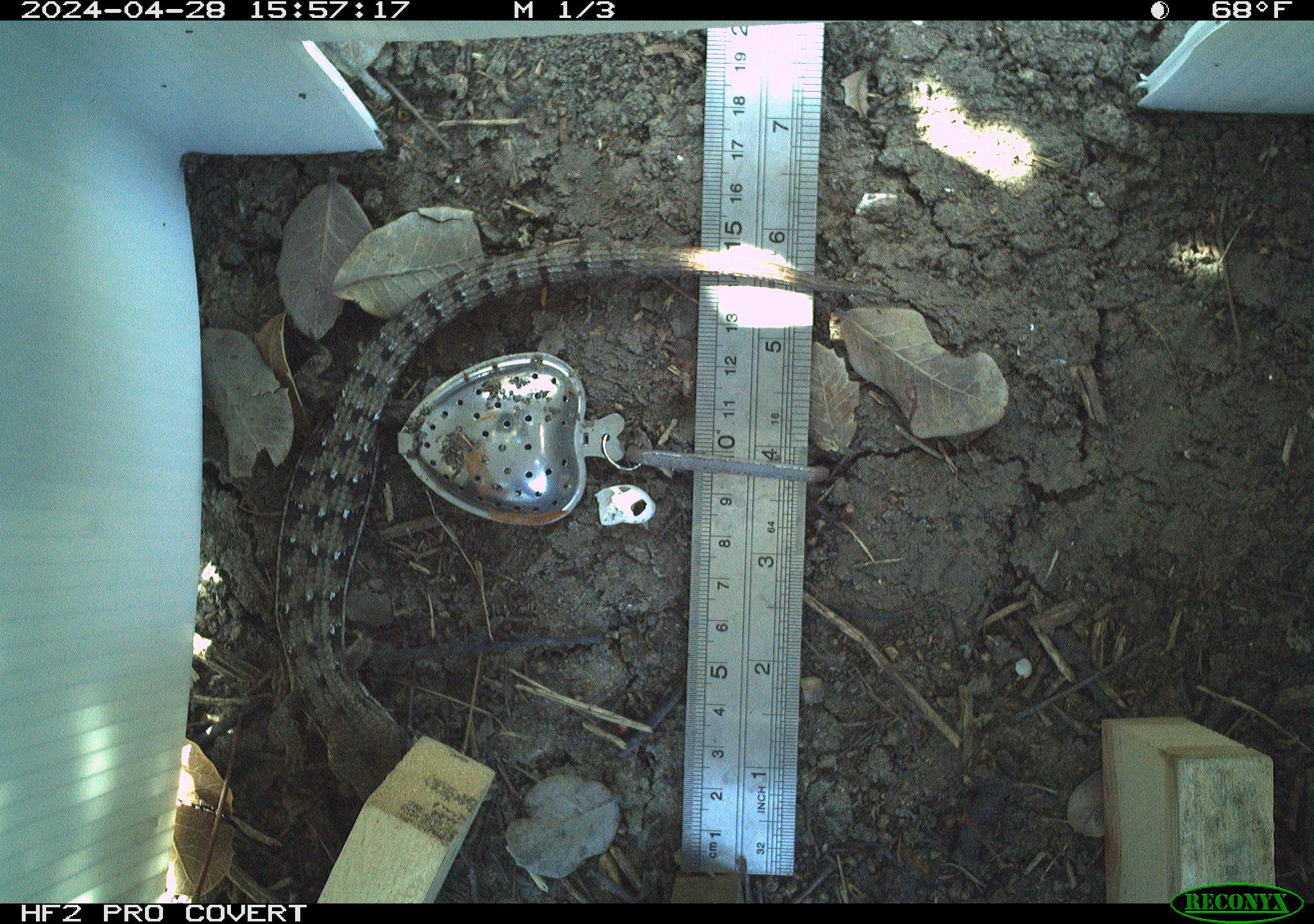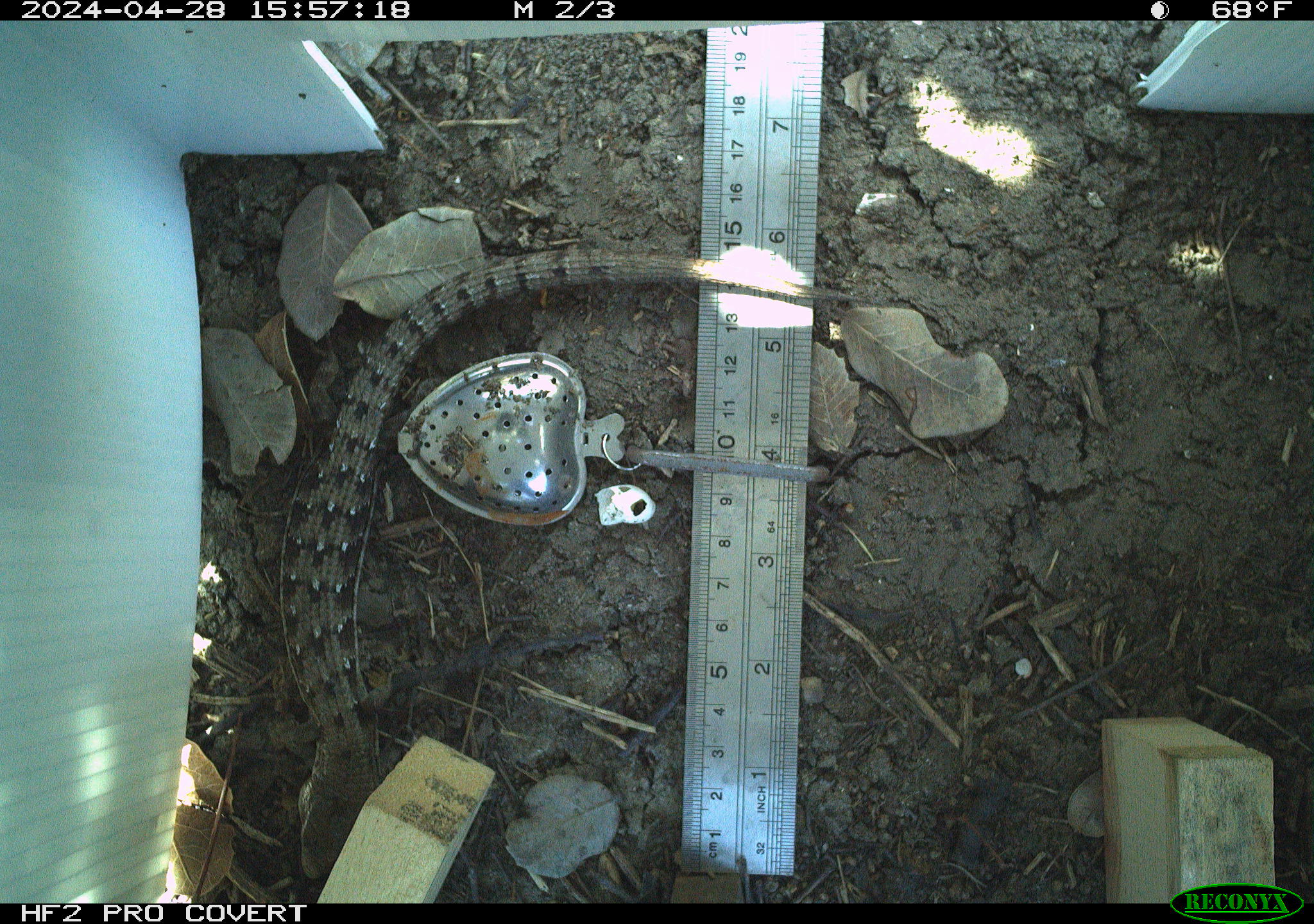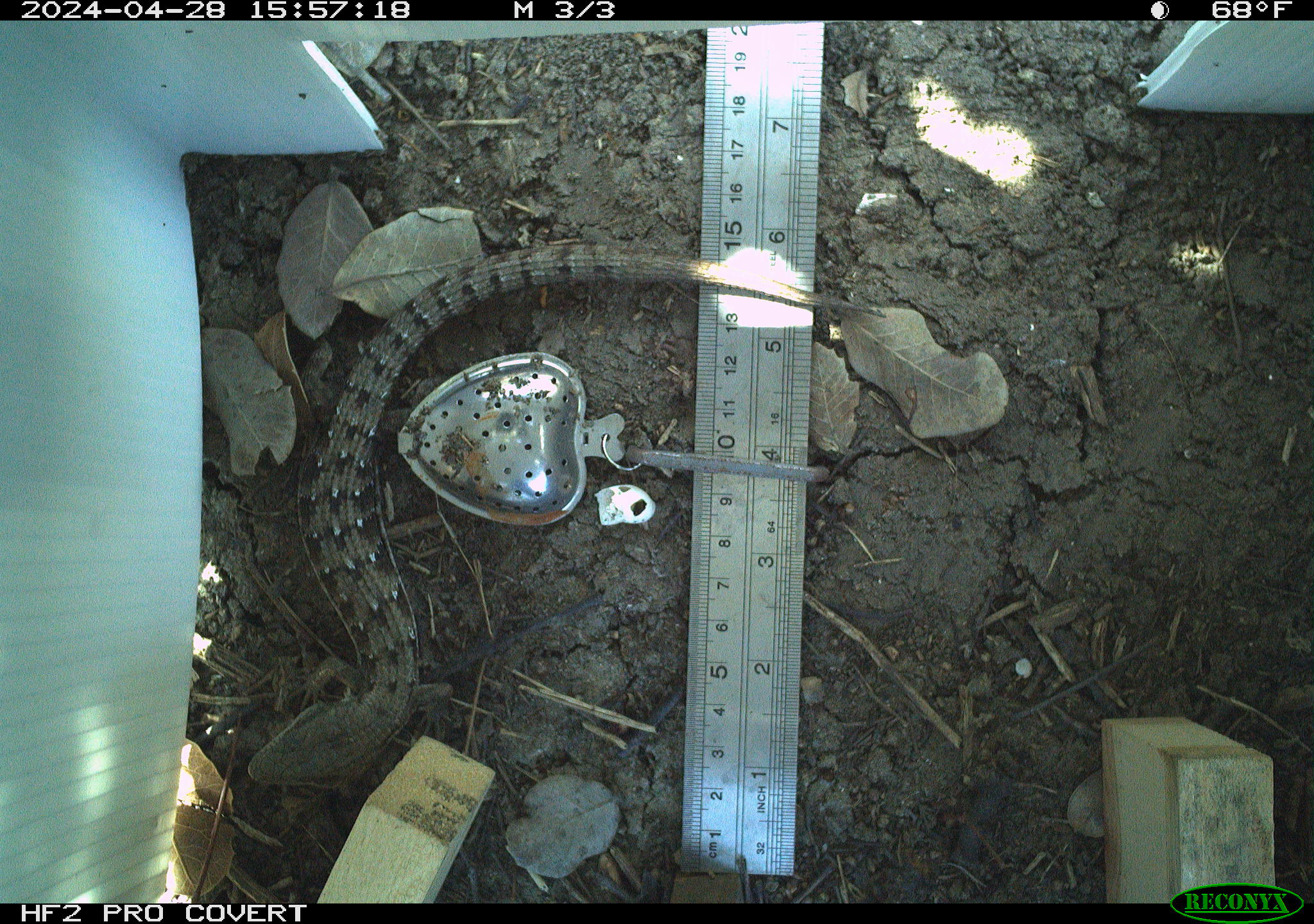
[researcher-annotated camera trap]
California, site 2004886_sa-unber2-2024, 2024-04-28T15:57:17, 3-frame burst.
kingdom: Animalia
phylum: Chordata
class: Reptilia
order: Squamata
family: Anguidae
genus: Elgaria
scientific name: Elgaria multicarinata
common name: southern alligator lizard